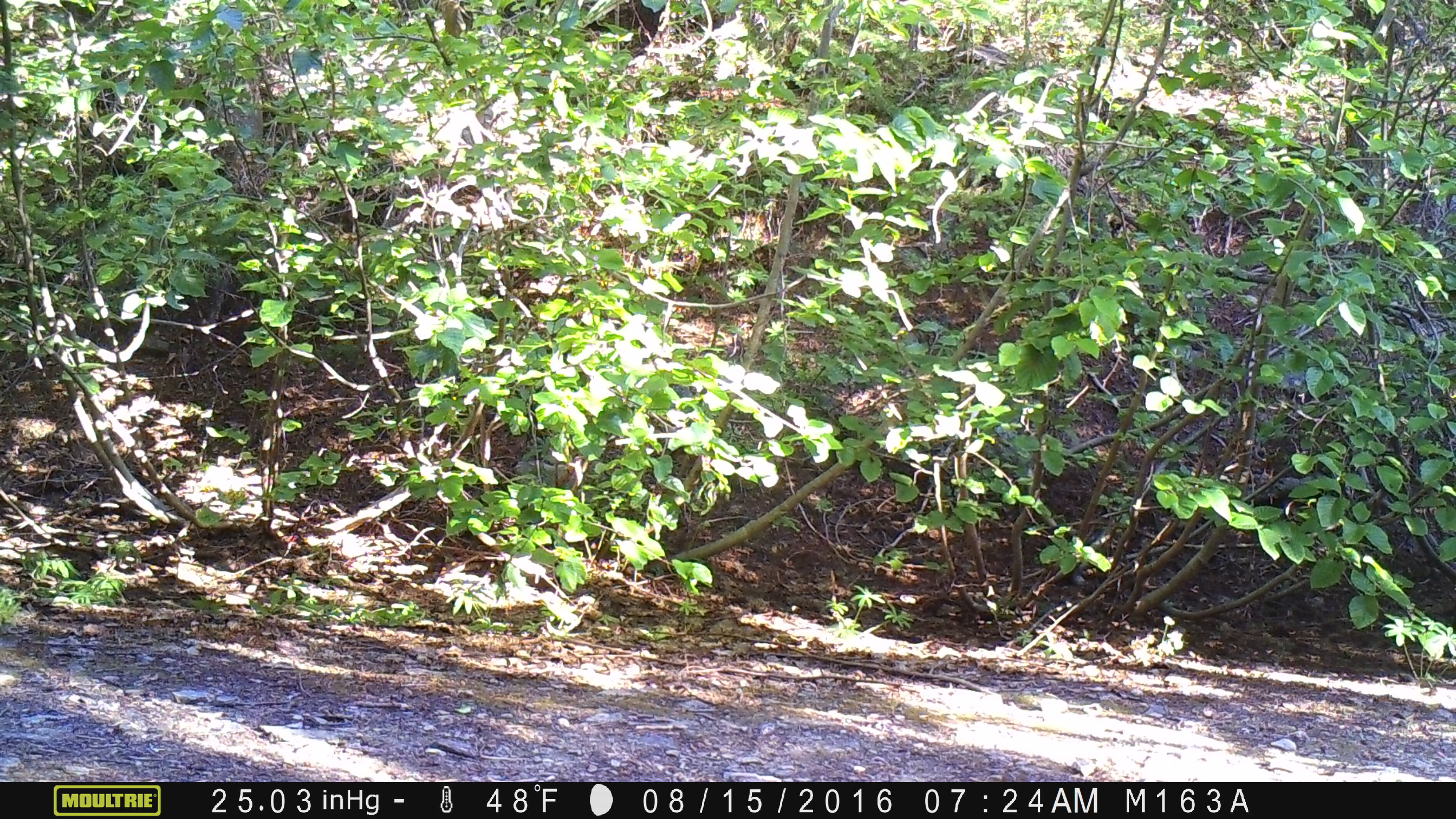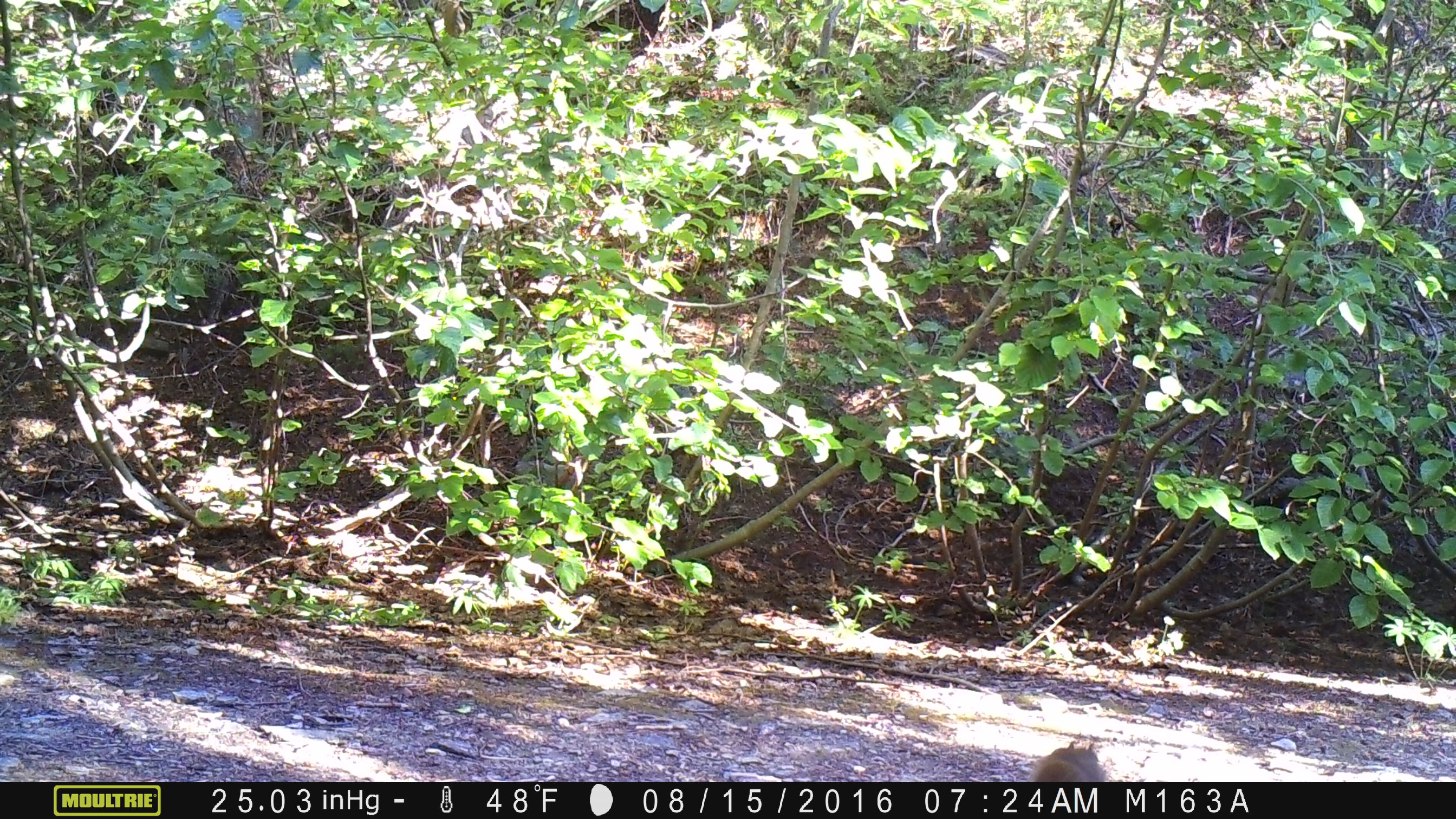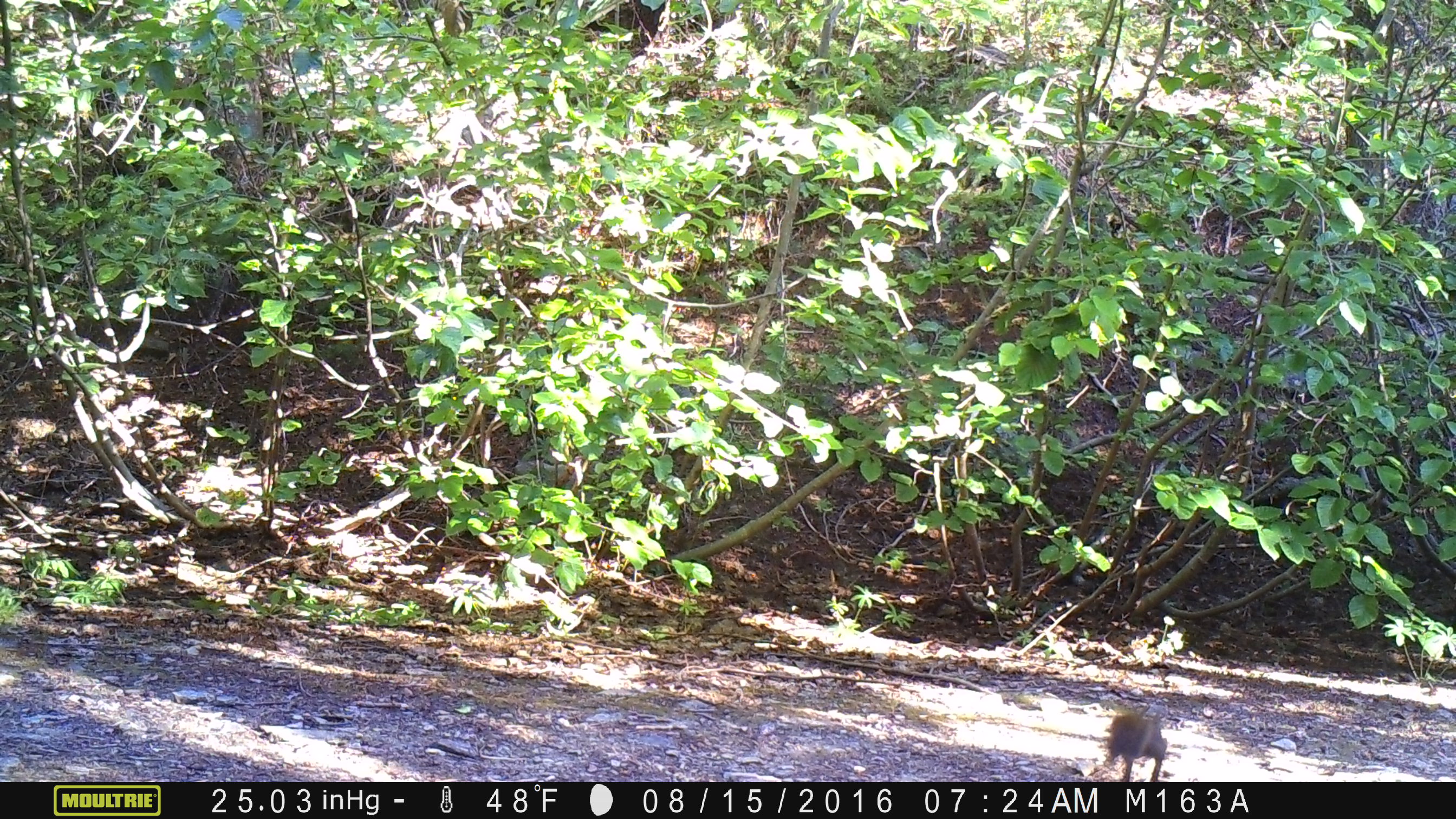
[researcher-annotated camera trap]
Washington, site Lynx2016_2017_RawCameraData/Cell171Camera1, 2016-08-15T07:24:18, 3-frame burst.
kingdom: Animalia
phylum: Chordata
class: Mammalia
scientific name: Mammalia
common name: small mammal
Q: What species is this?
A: Small mammal (Mammalia).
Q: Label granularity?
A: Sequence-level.